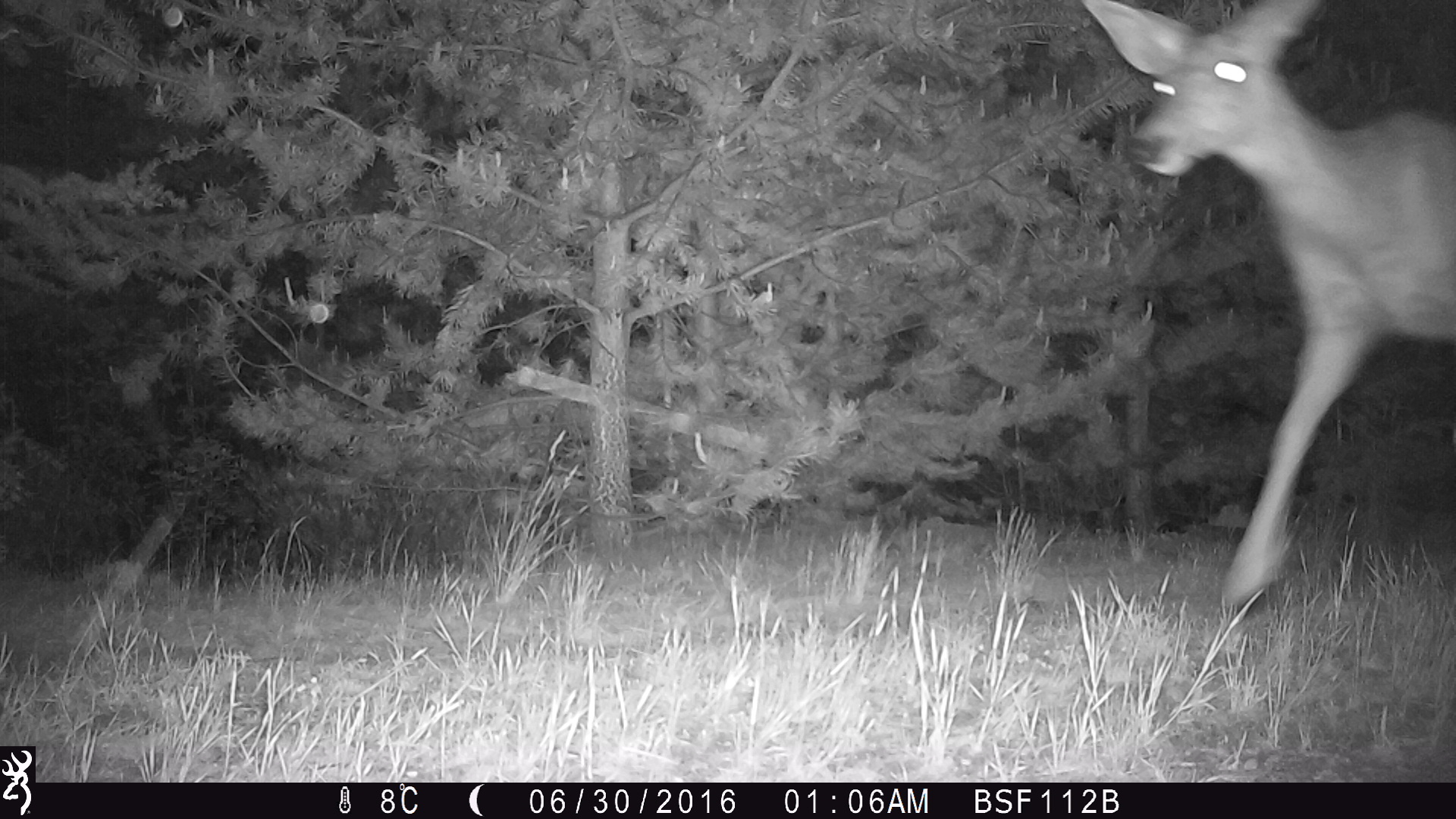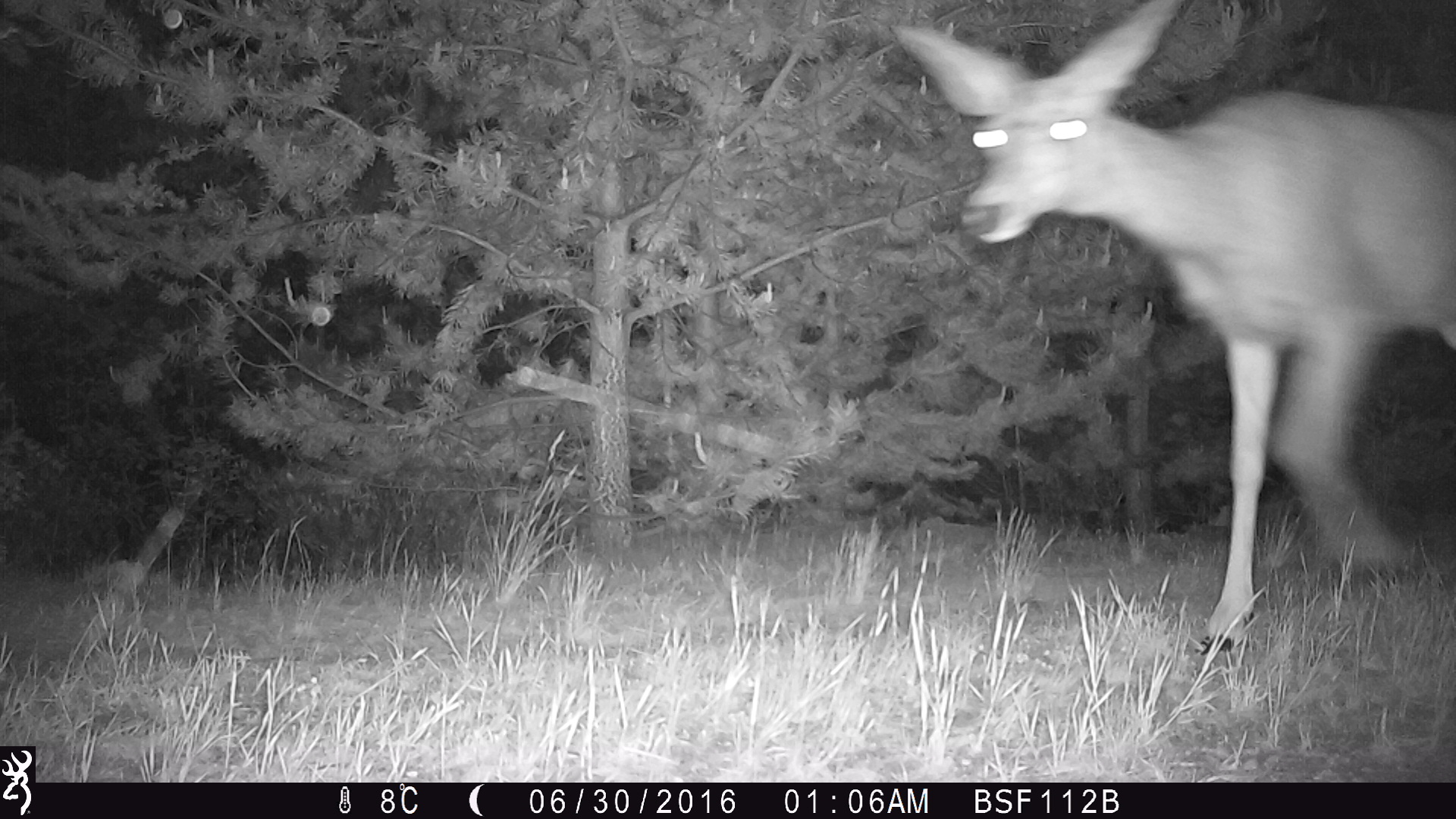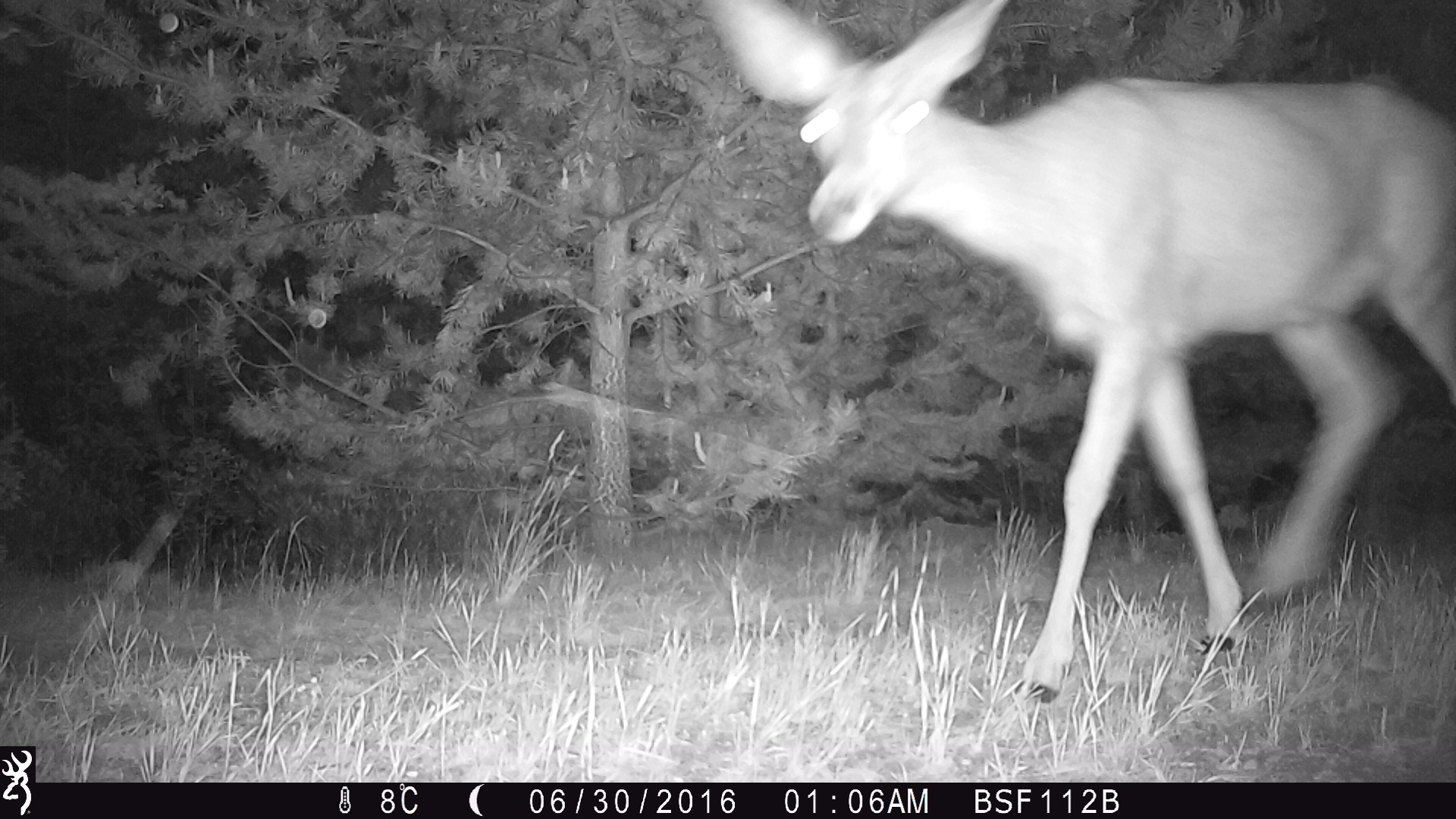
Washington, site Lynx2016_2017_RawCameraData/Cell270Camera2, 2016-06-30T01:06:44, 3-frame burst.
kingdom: Animalia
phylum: Chordata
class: Mammalia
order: Artiodactyla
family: Cervidae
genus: Odocoileus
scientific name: Odocoileus hemionus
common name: mule deer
Odocoileus hemionus (mule deer). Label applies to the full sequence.